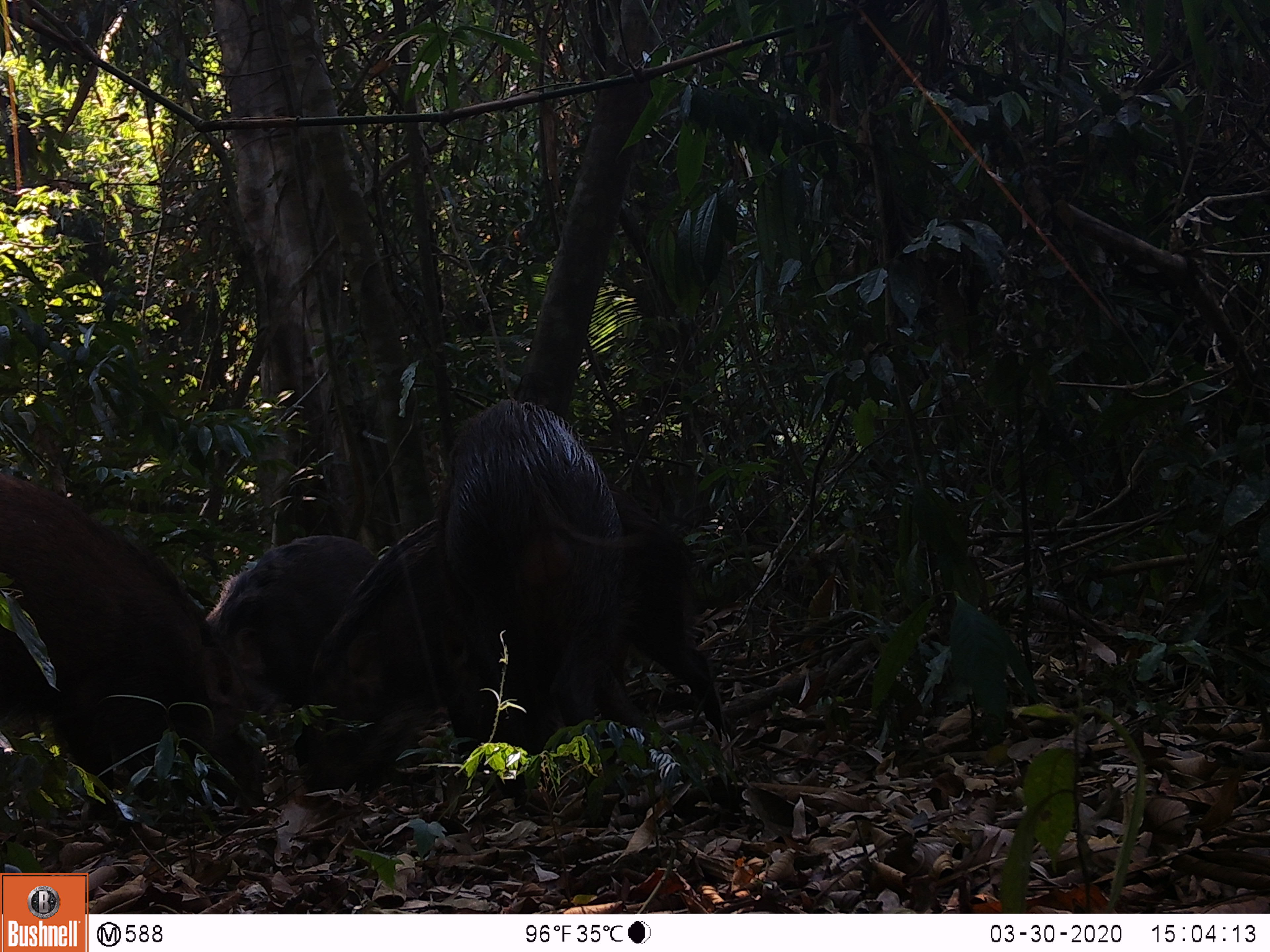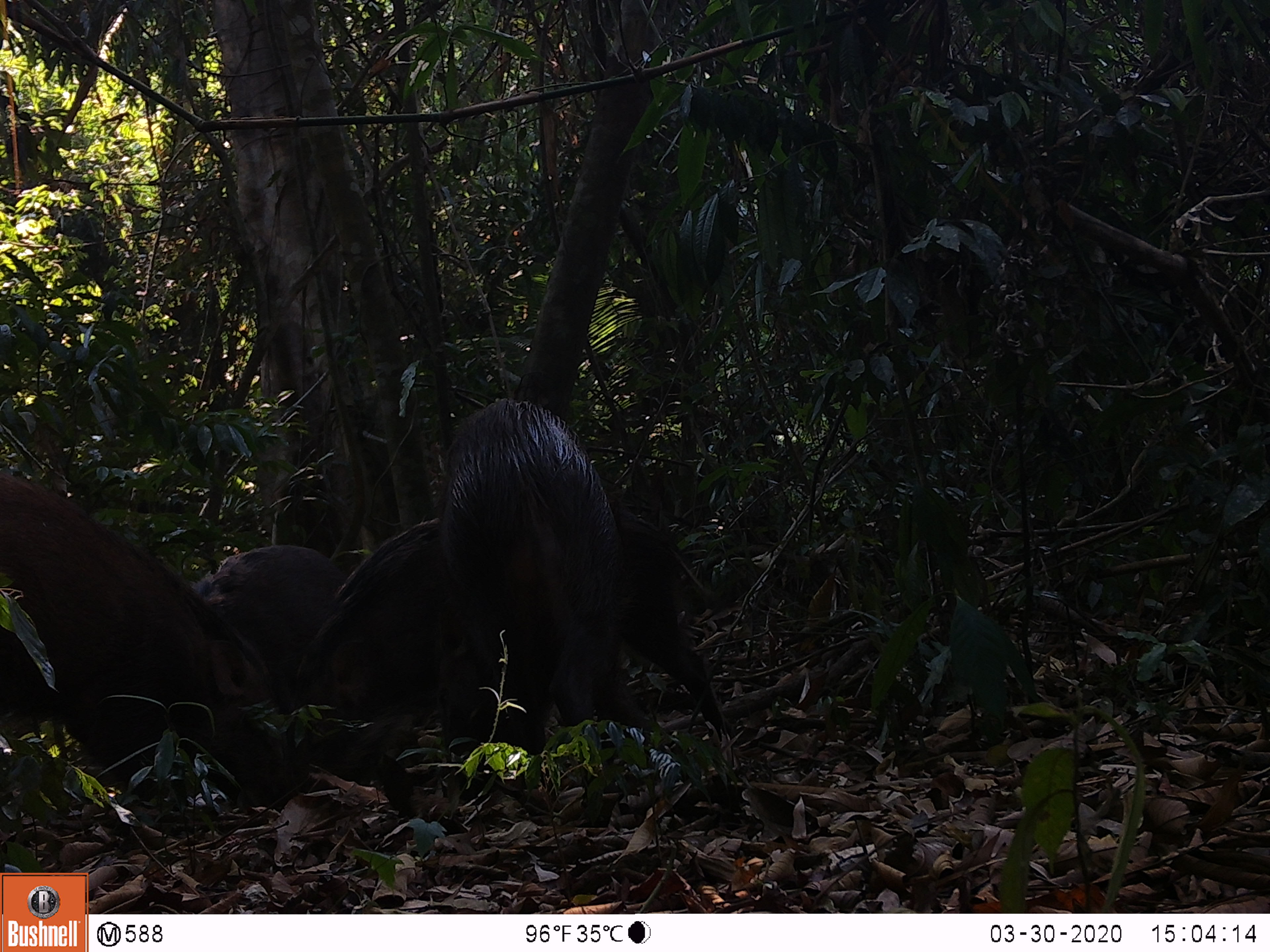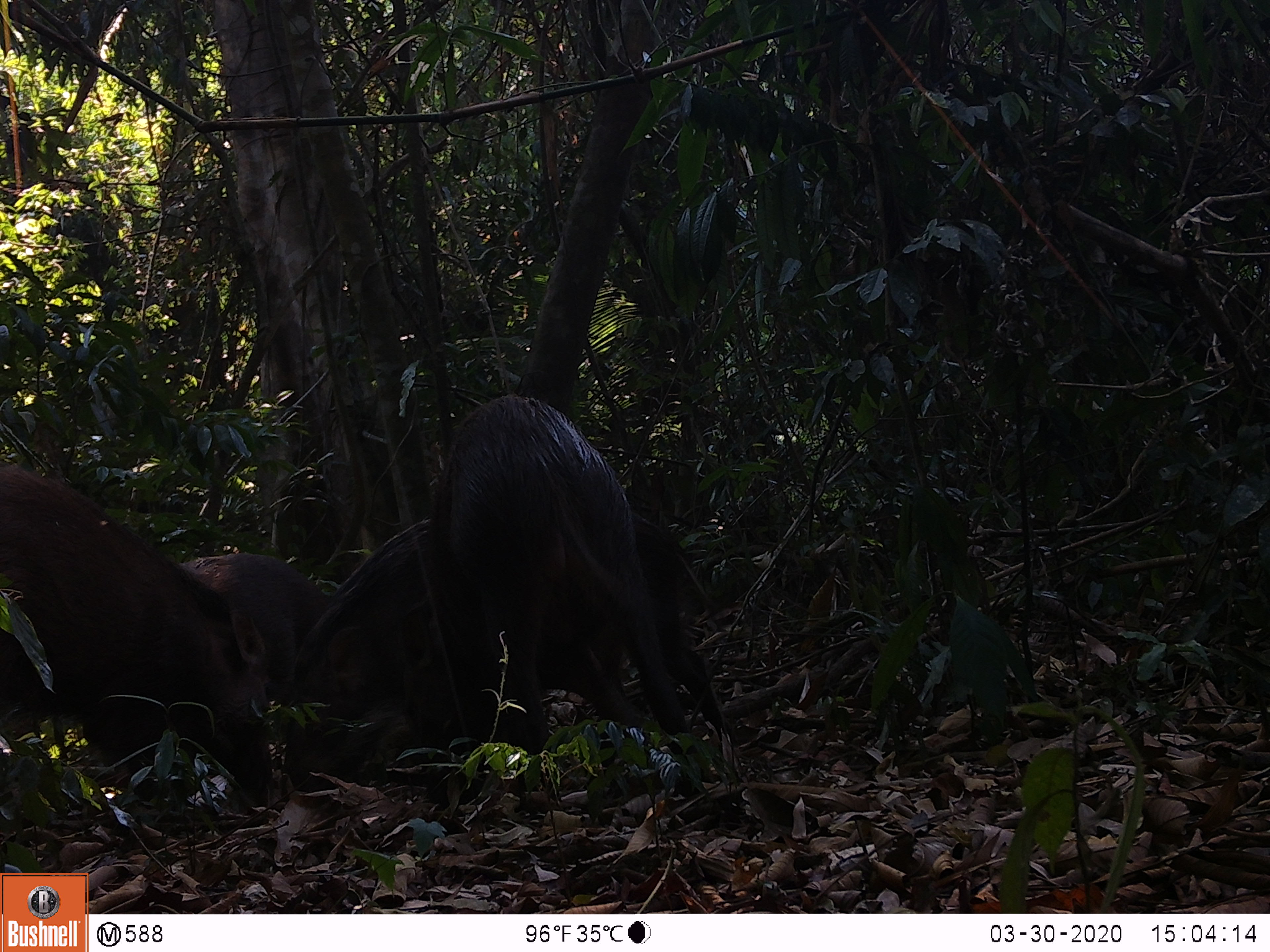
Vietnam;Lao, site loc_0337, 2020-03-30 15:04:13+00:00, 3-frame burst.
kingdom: Animalia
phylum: Chordata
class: Mammalia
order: Artiodactyla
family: Suidae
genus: Sus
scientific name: Sus scrofa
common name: eurasian wild pig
Eurasian wild pig (Sus scrofa). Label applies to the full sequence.